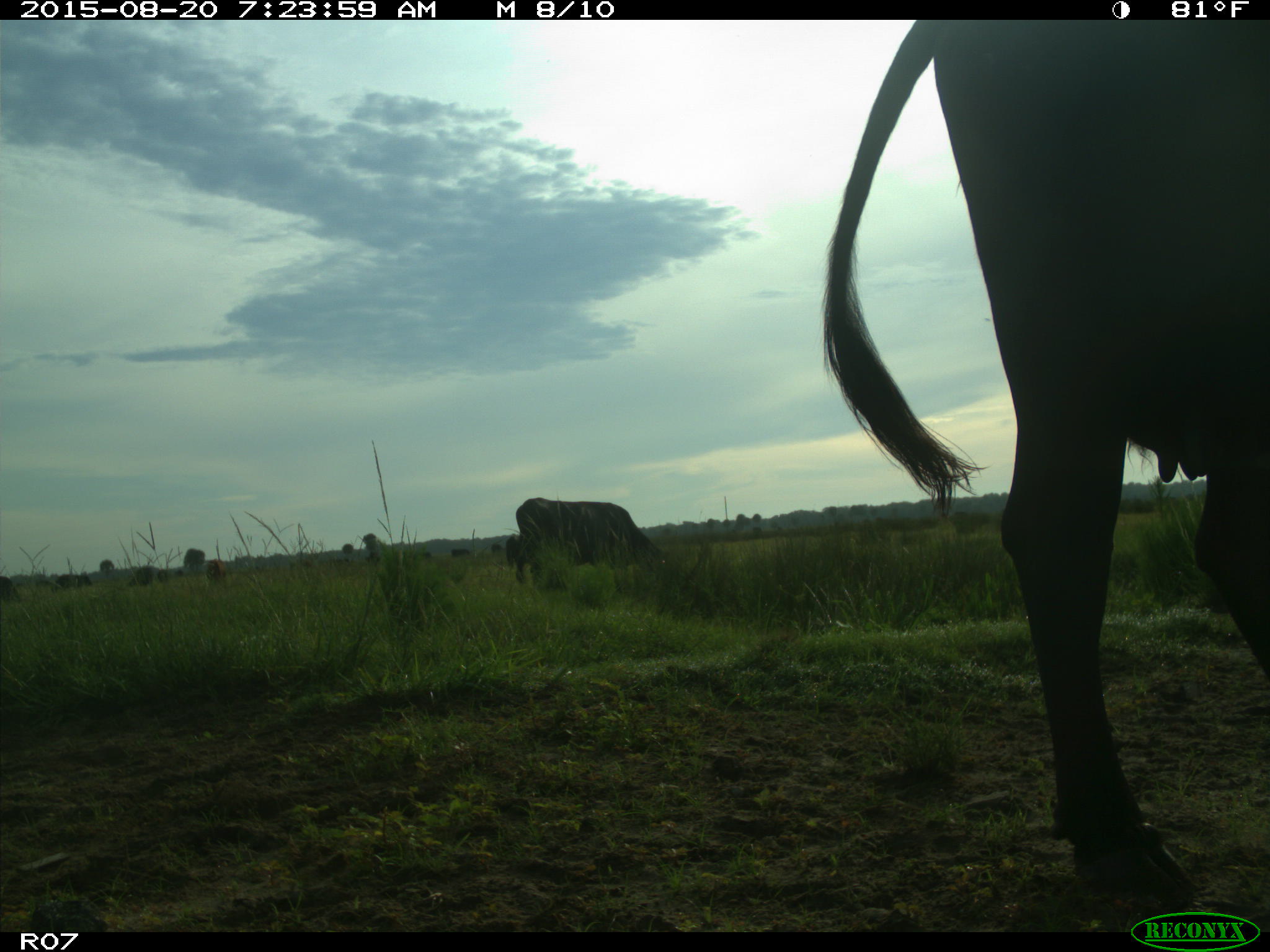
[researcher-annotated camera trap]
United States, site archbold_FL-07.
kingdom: Animalia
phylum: Chordata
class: Mammalia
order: Artiodactyla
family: Bovidae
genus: Bos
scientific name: Bos taurus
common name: domestic cow